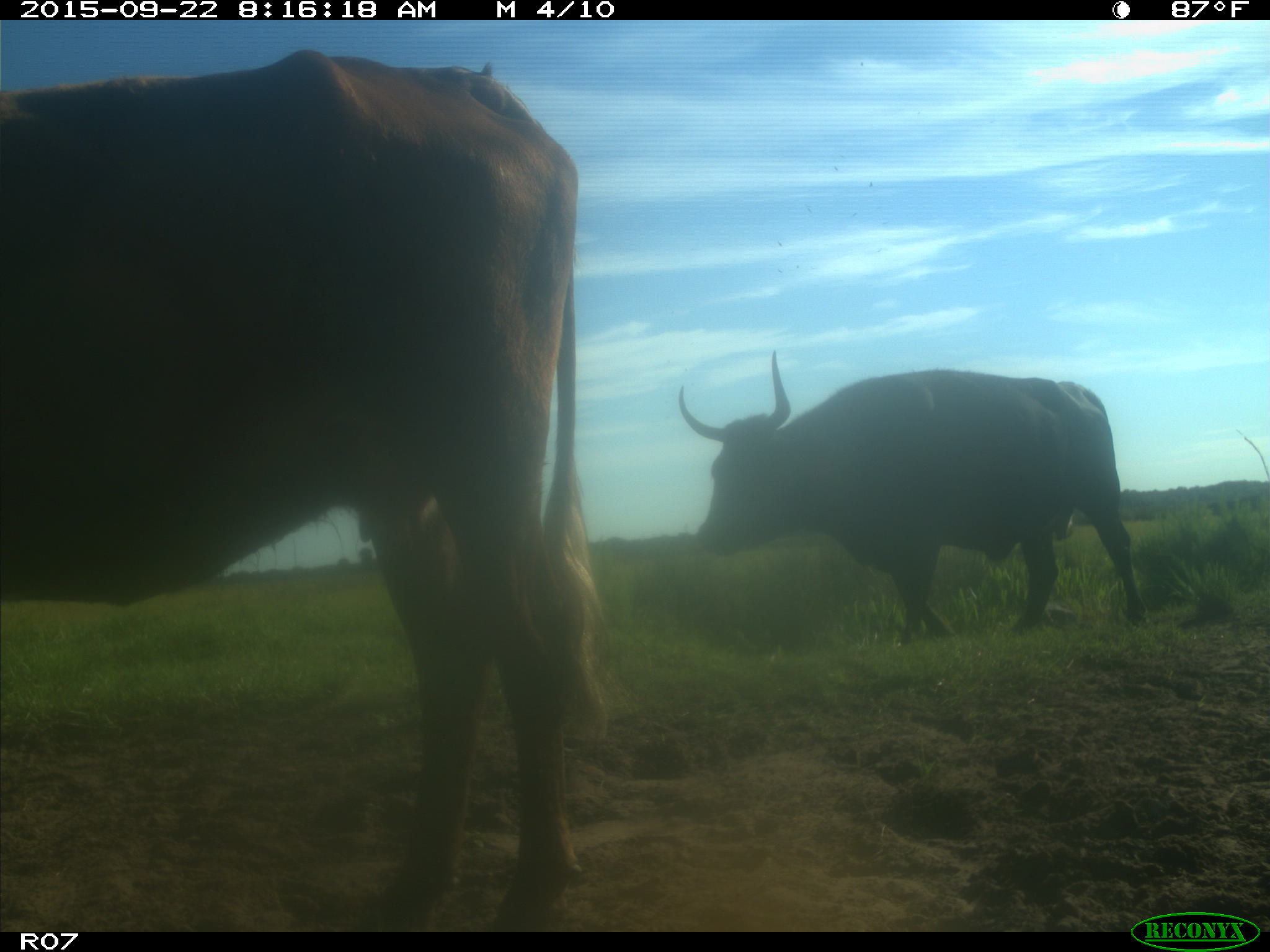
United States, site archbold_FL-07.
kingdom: Animalia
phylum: Chordata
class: Mammalia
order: Artiodactyla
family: Bovidae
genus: Bos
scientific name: Bos taurus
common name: domestic cow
Bos taurus (domestic cow).